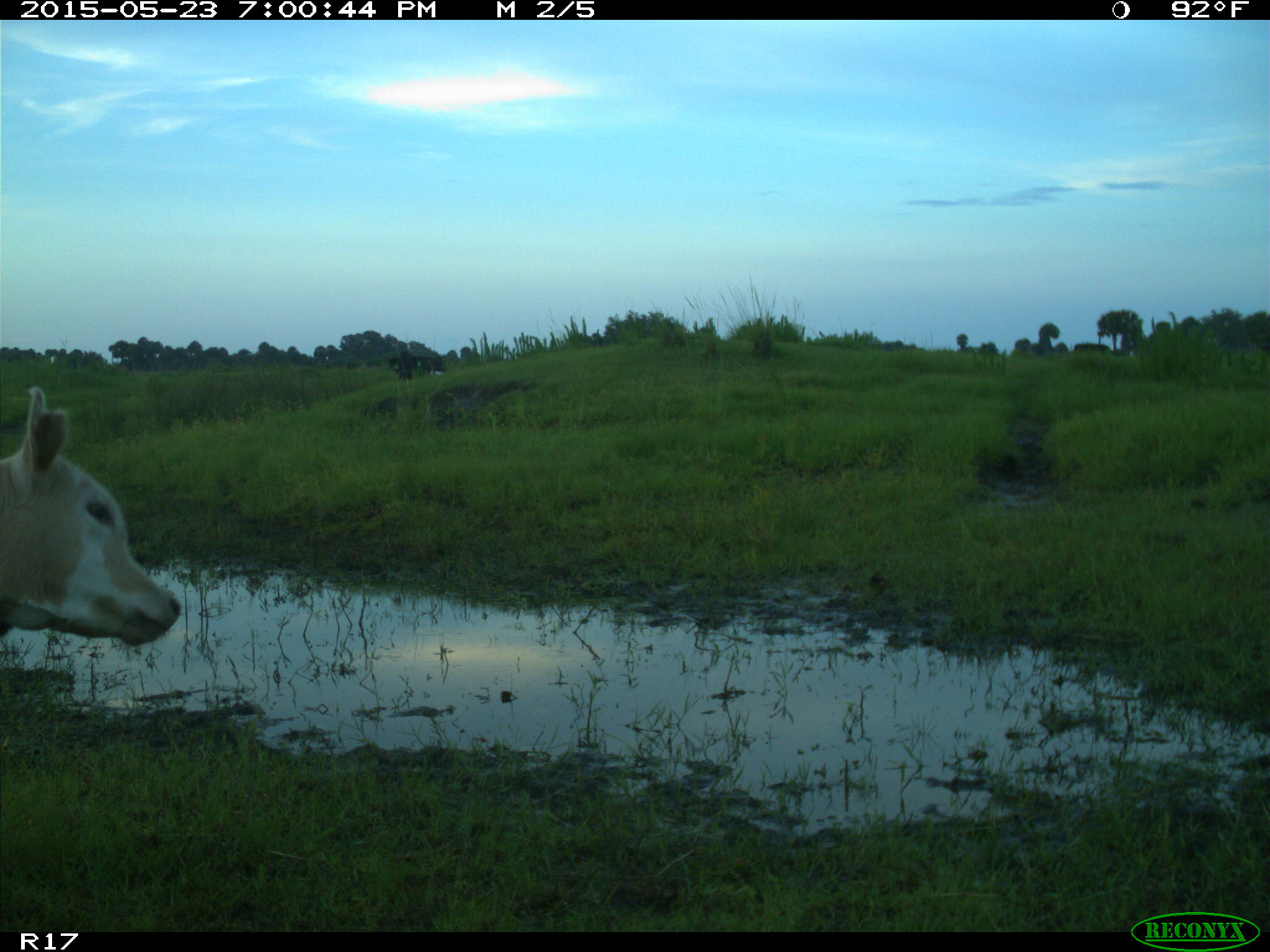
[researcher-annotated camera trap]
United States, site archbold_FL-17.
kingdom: Animalia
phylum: Chordata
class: Mammalia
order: Artiodactyla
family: Bovidae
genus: Bos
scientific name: Bos taurus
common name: domestic cow